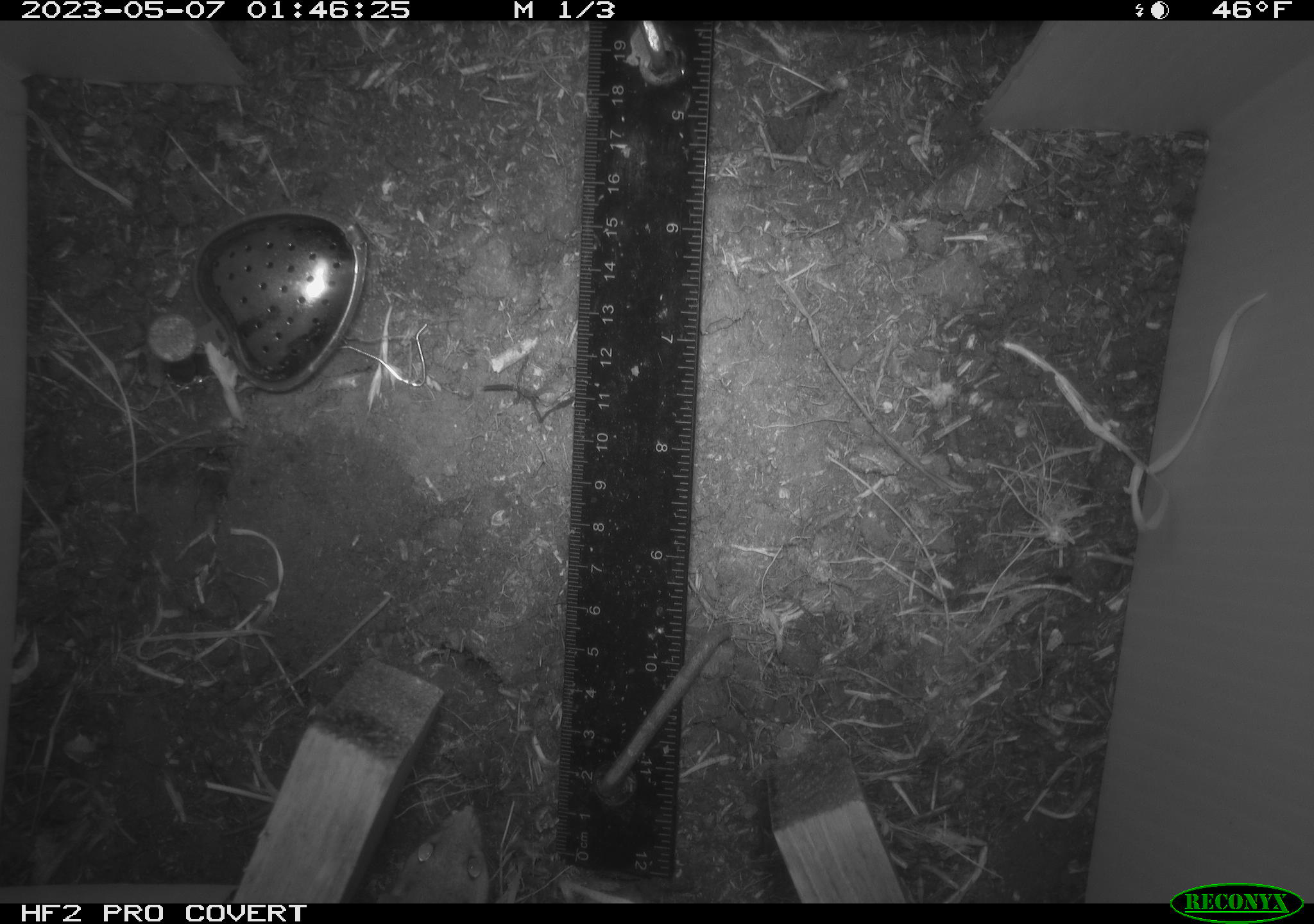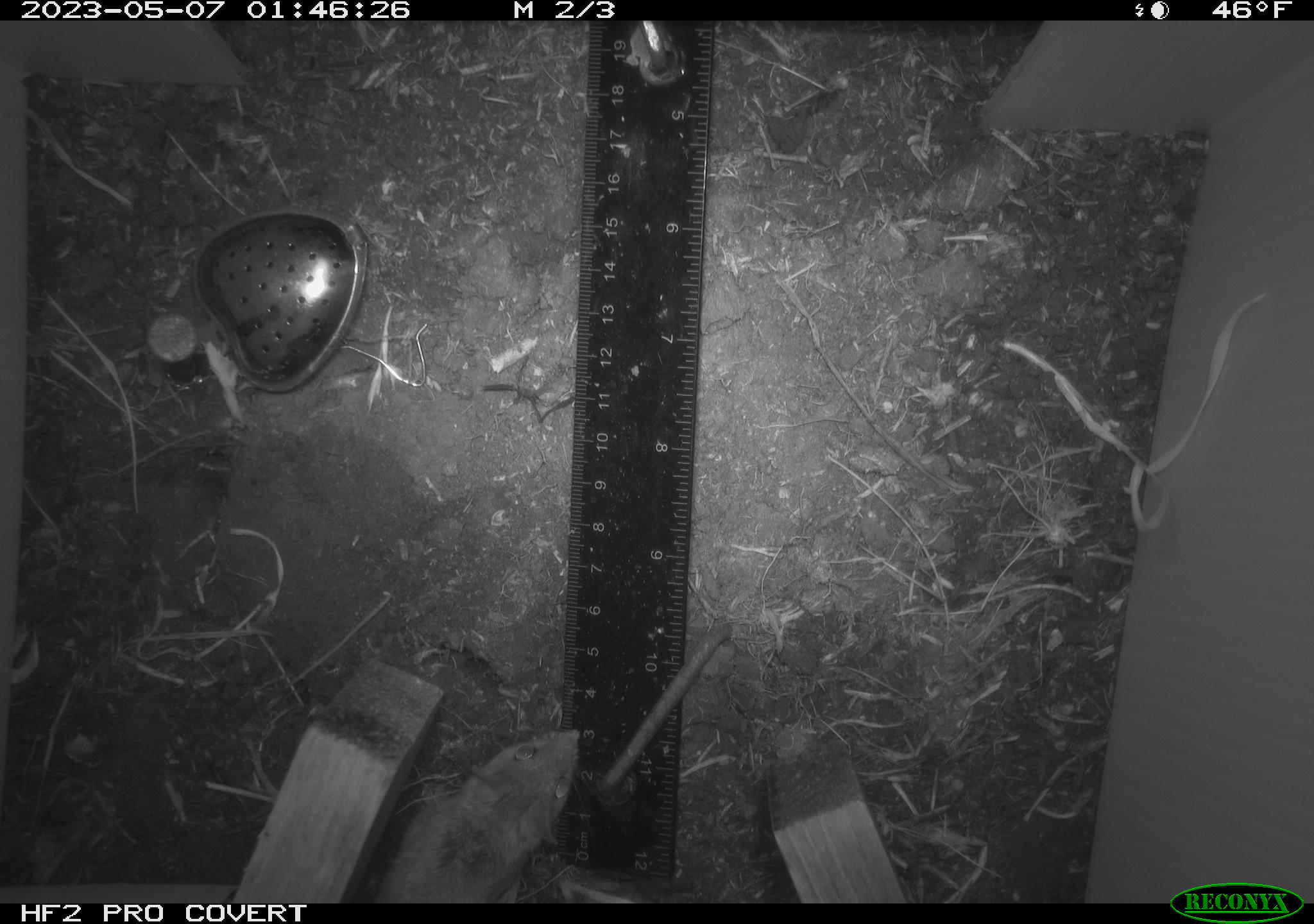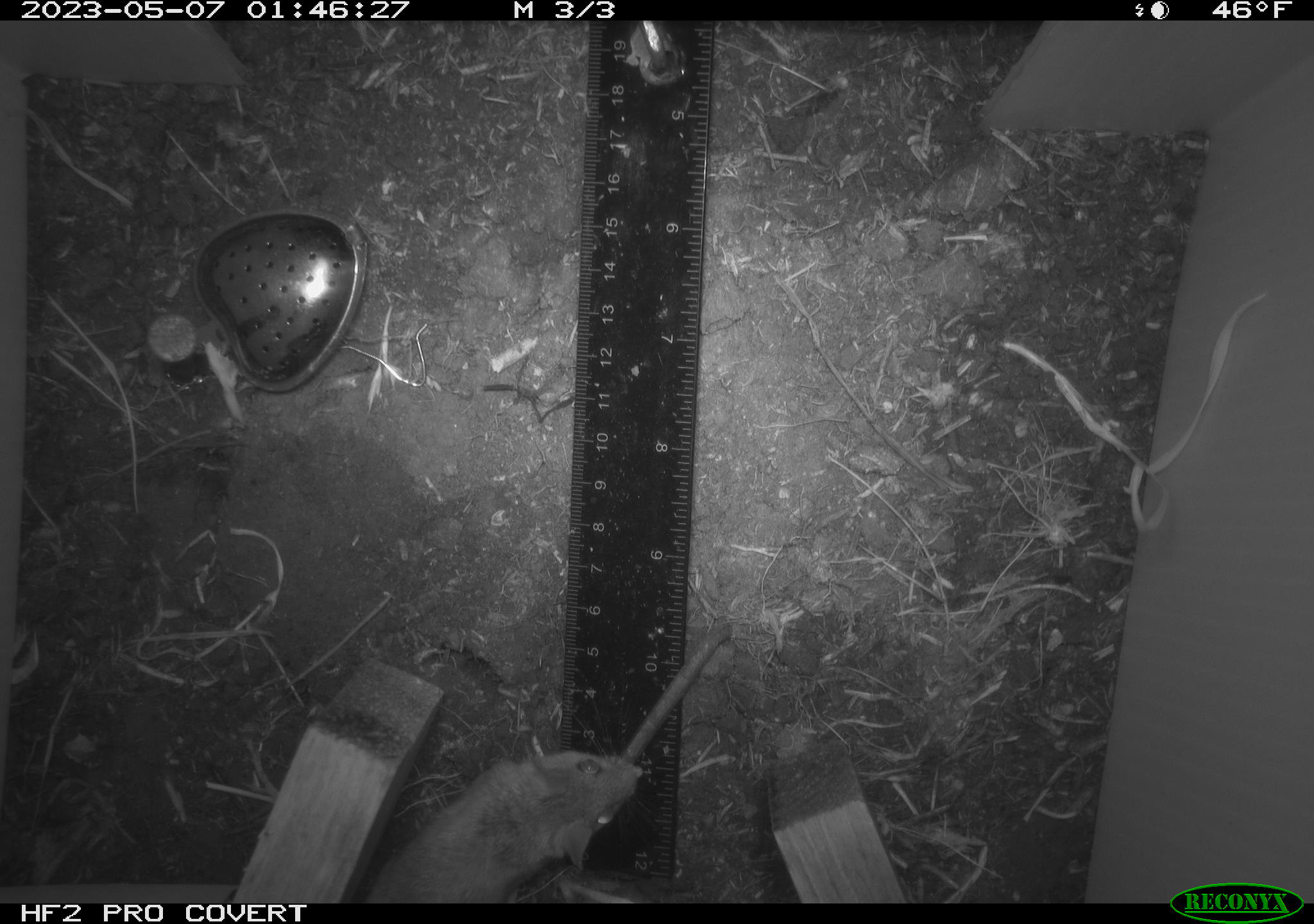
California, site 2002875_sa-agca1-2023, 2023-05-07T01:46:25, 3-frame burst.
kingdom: Animalia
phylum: Chordata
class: Mammalia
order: Rodentia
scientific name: Rodentia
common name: mouse species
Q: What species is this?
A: Mouse species (Rodentia).